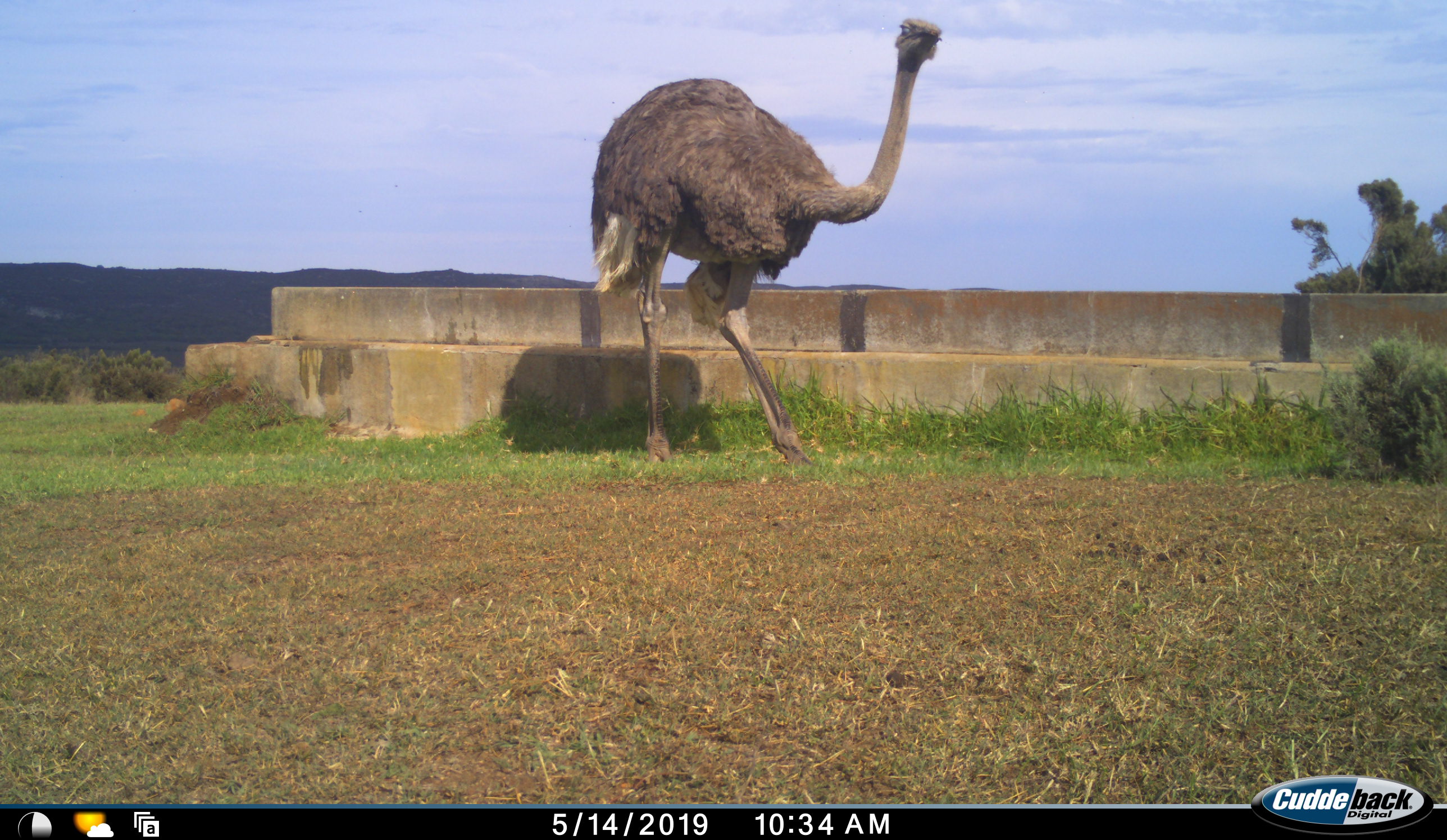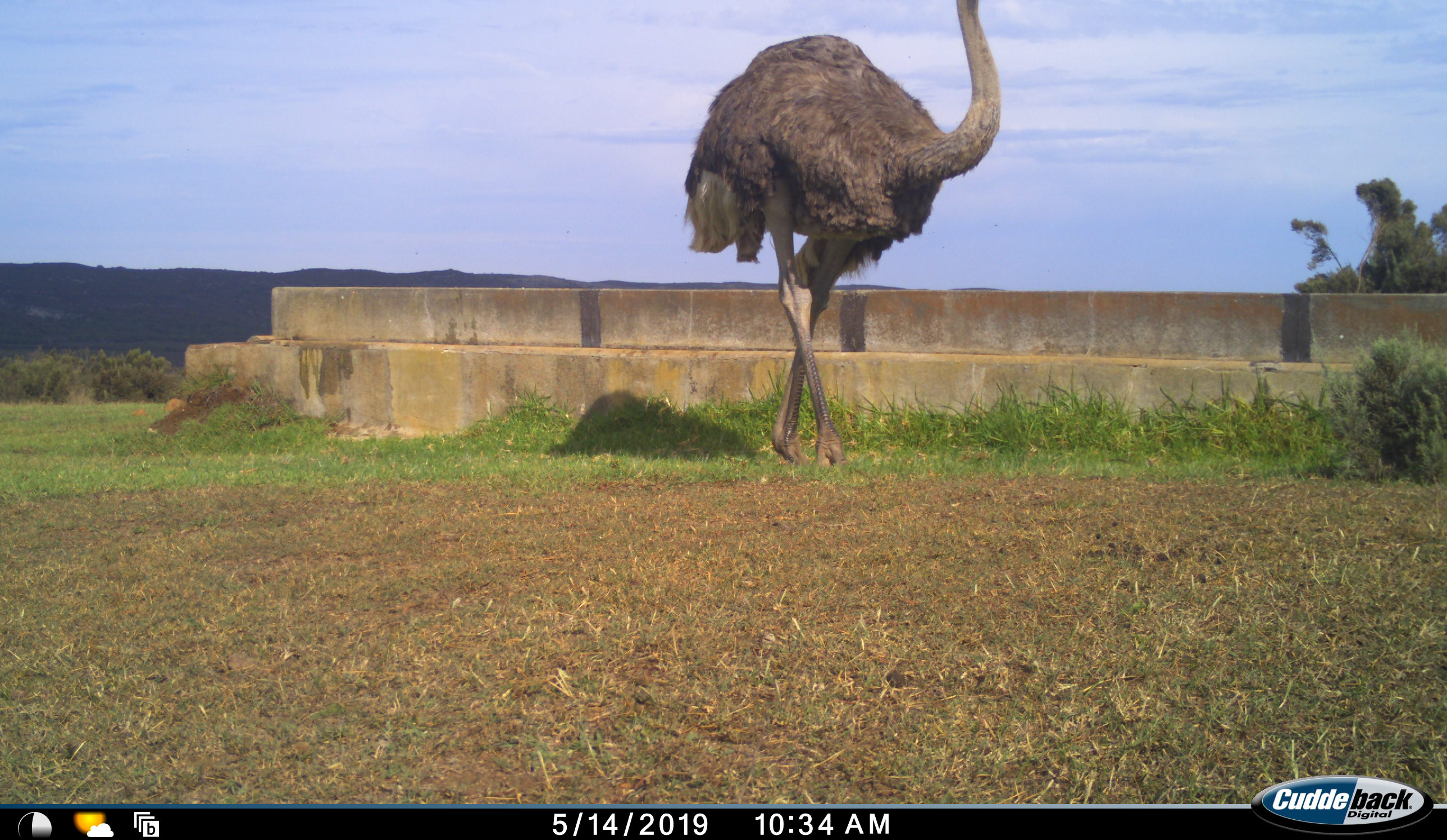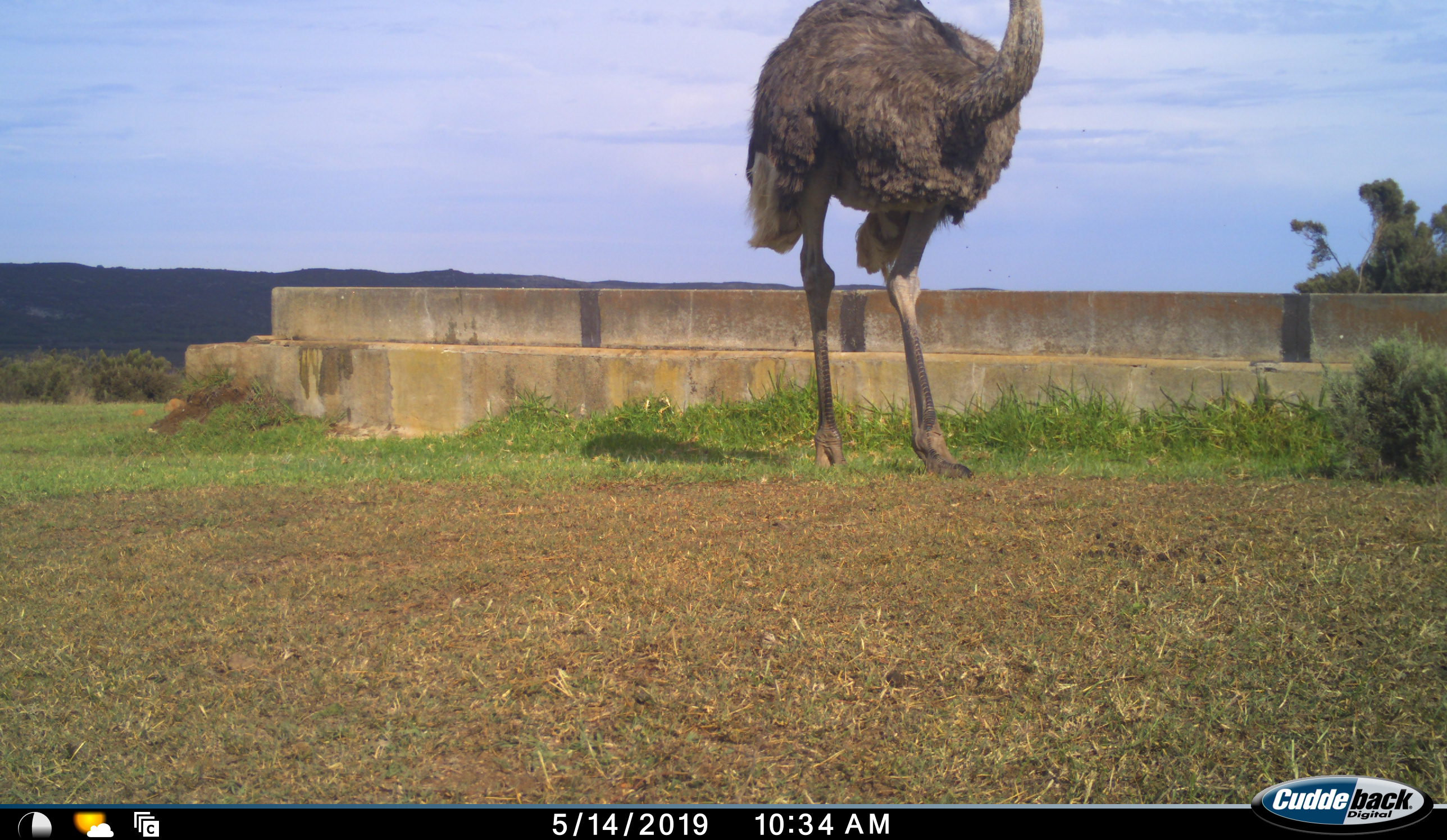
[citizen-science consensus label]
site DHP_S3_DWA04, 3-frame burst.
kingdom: Animalia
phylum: Chordata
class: Aves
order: Struthioniformes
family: Struthionidae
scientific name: Struthionidae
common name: ostrich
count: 1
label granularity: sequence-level